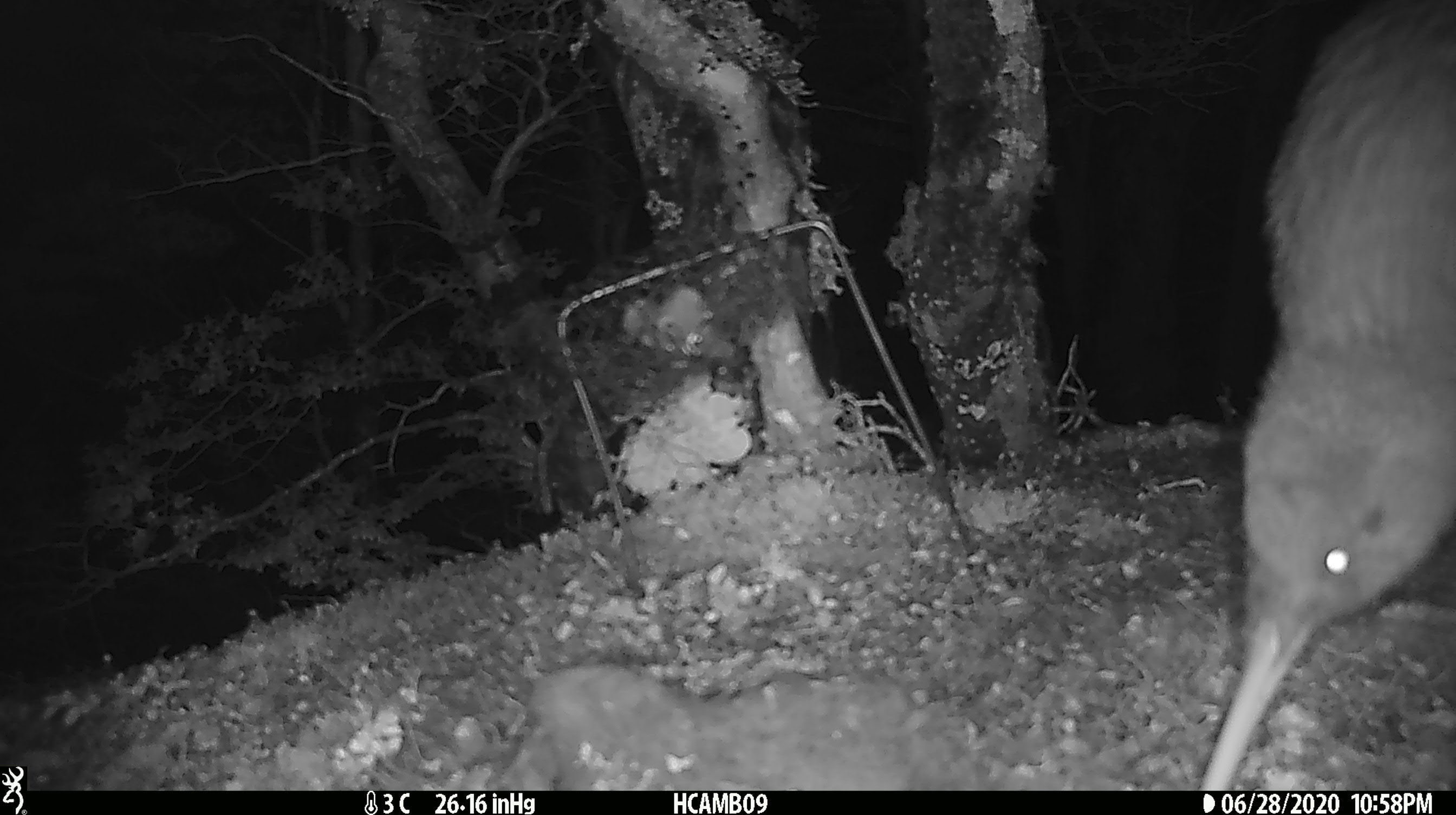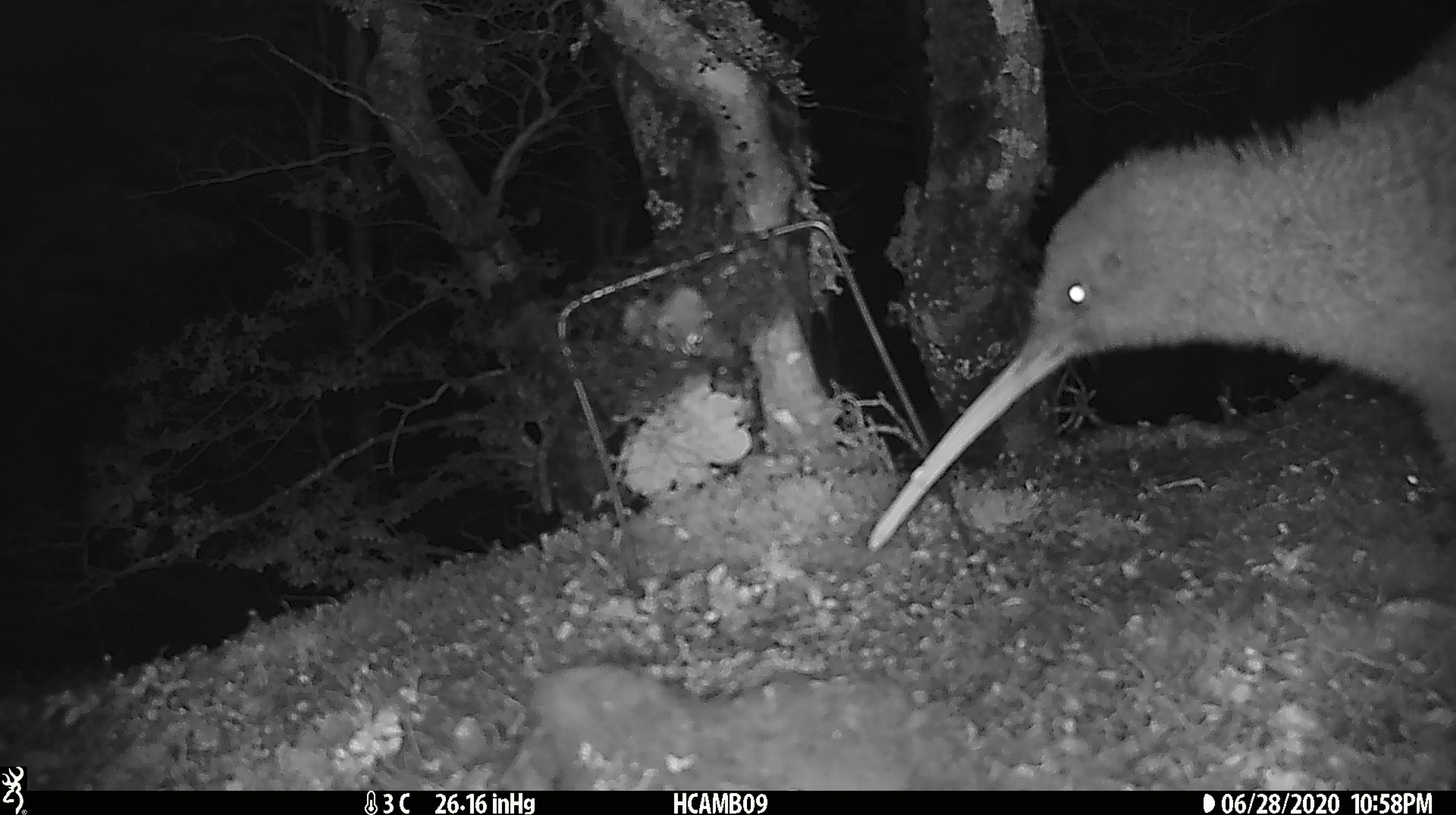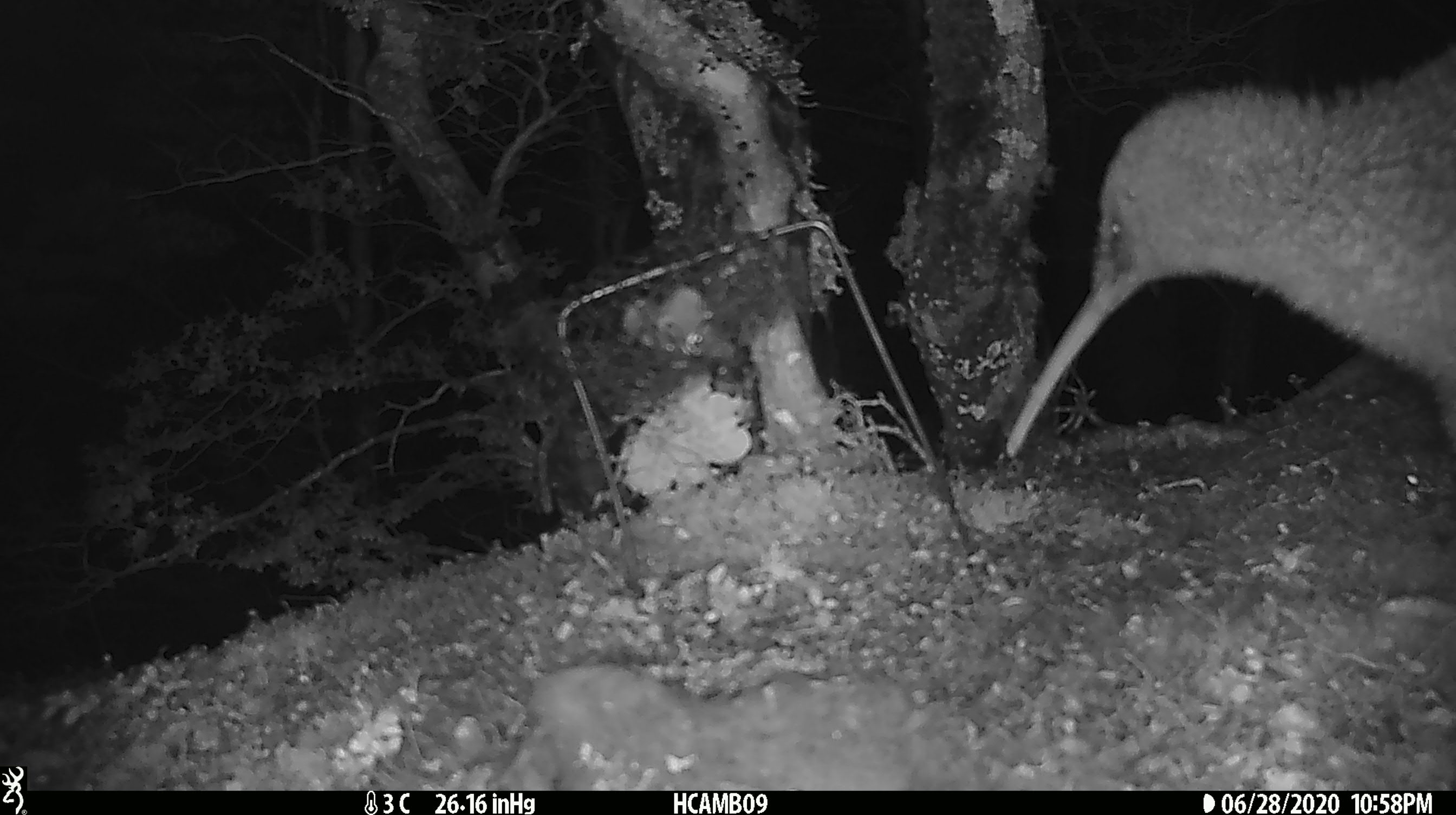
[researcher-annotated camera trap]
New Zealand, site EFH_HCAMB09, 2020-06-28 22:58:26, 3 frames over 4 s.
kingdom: Animalia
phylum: Chordata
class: Aves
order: Apterygiformes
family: Apterygidae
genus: Apteryx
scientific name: Apteryx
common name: kiwi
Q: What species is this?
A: Kiwi (Apteryx).